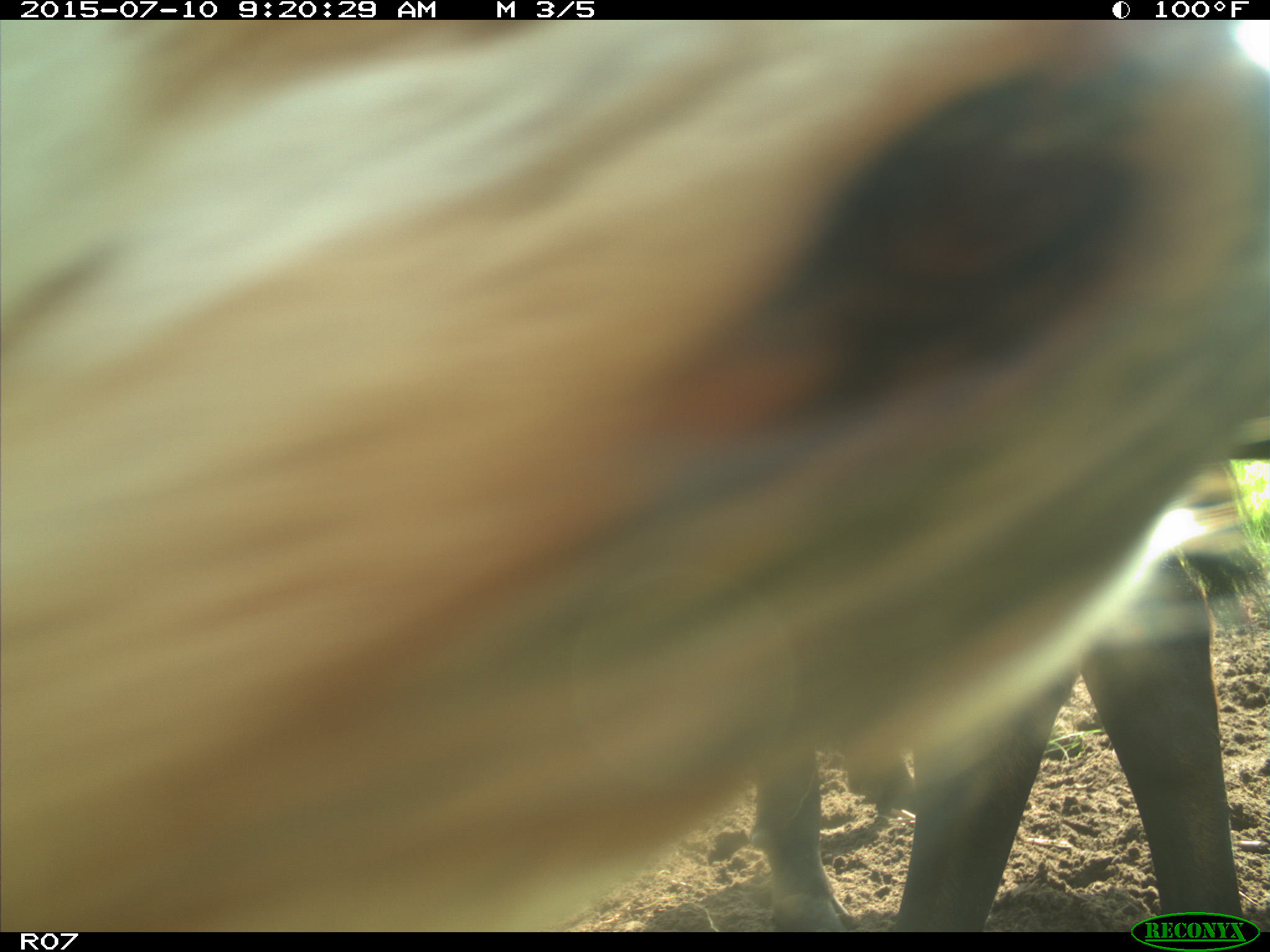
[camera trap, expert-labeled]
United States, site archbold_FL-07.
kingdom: Animalia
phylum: Chordata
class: Mammalia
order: Artiodactyla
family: Bovidae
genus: Bos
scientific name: Bos taurus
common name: domestic cow